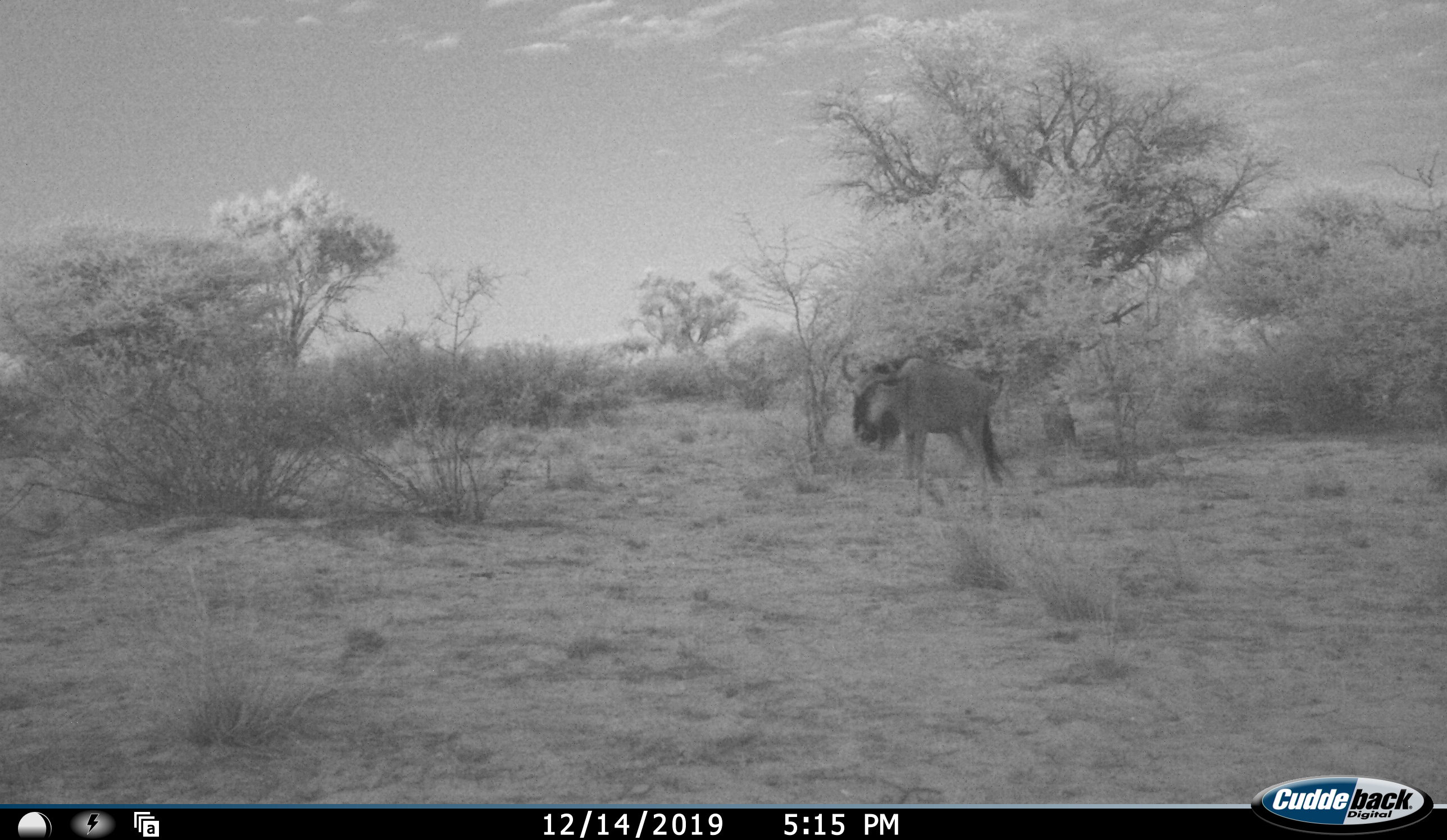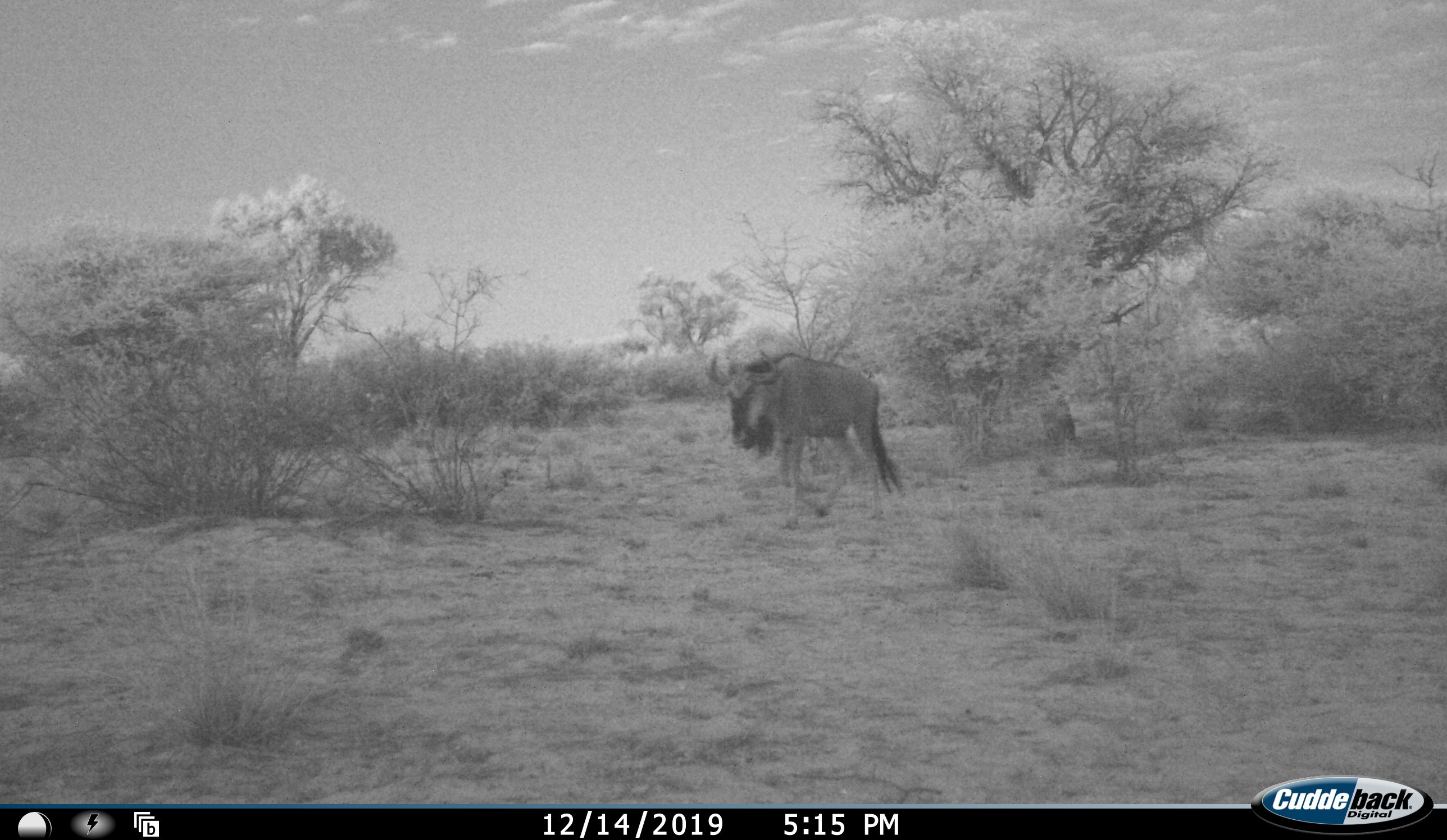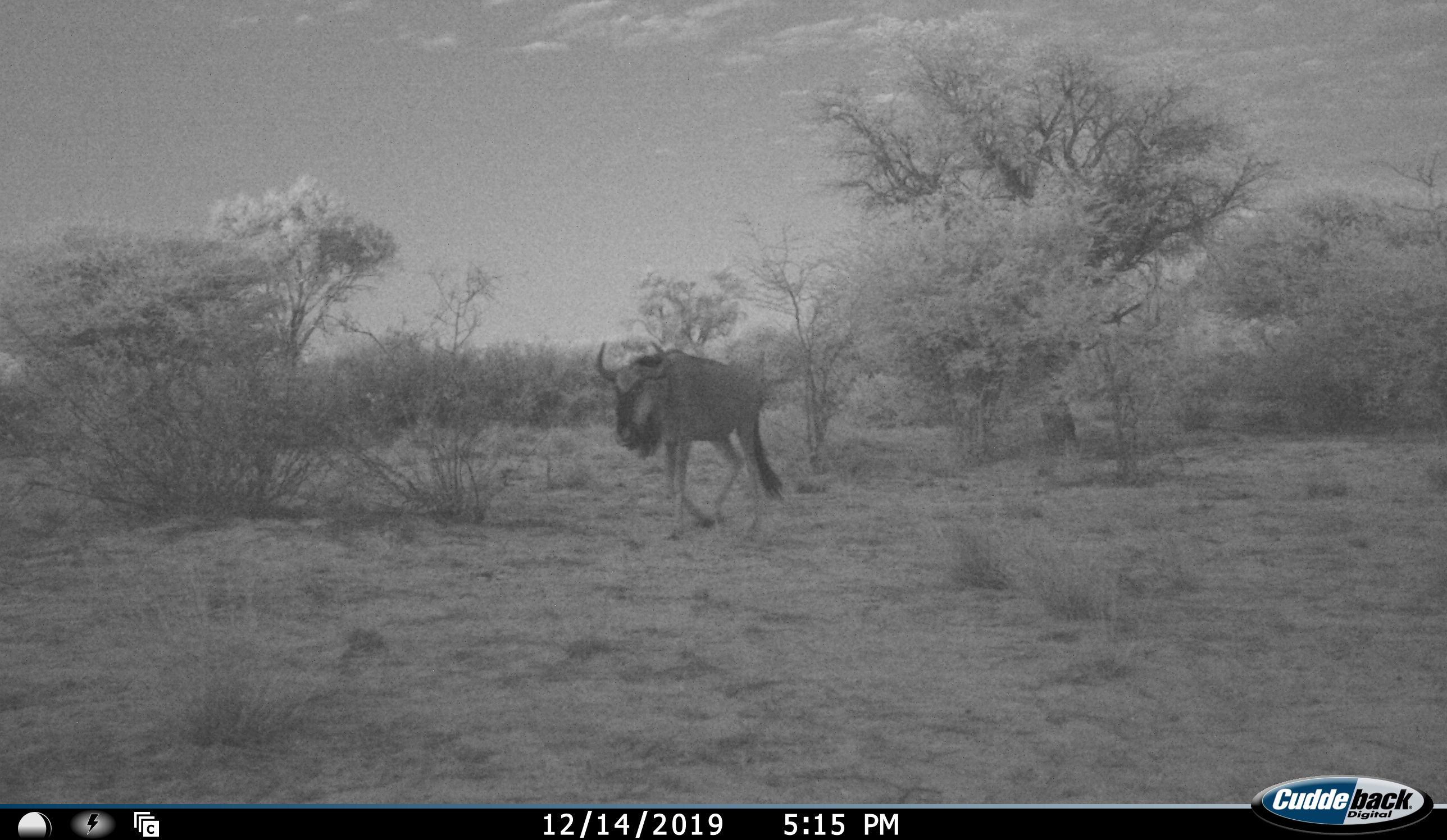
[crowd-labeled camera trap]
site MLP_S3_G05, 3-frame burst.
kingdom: Animalia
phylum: Chordata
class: Mammalia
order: Artiodactyla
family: Bovidae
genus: Connochaetes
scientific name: Connochaetes taurinus taurinus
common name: blue wildebeest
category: wildebeestblue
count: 1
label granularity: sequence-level